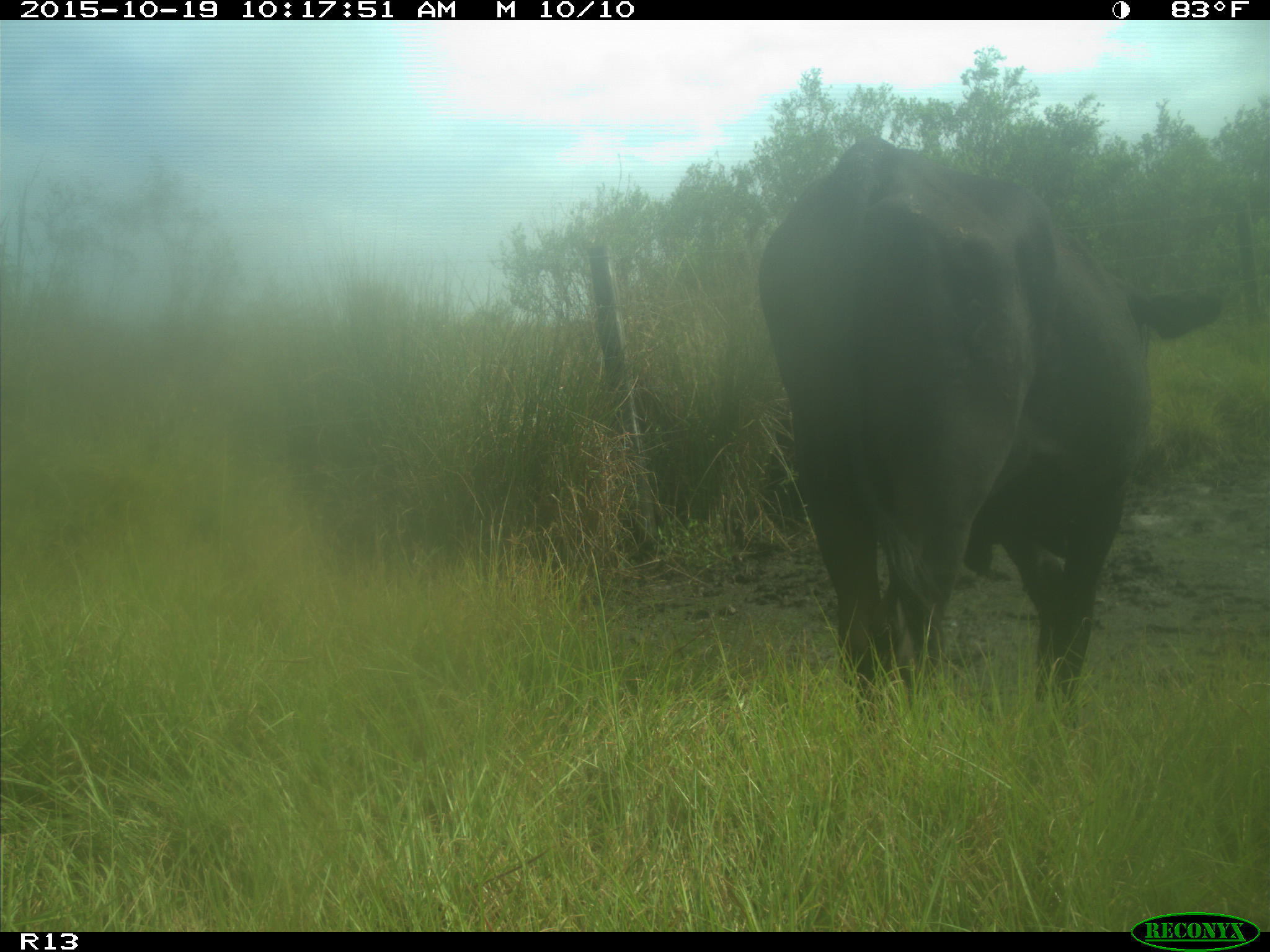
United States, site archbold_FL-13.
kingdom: Animalia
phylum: Chordata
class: Mammalia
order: Artiodactyla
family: Bovidae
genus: Bos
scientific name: Bos taurus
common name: domestic cow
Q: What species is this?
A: Bos taurus (domestic cow).